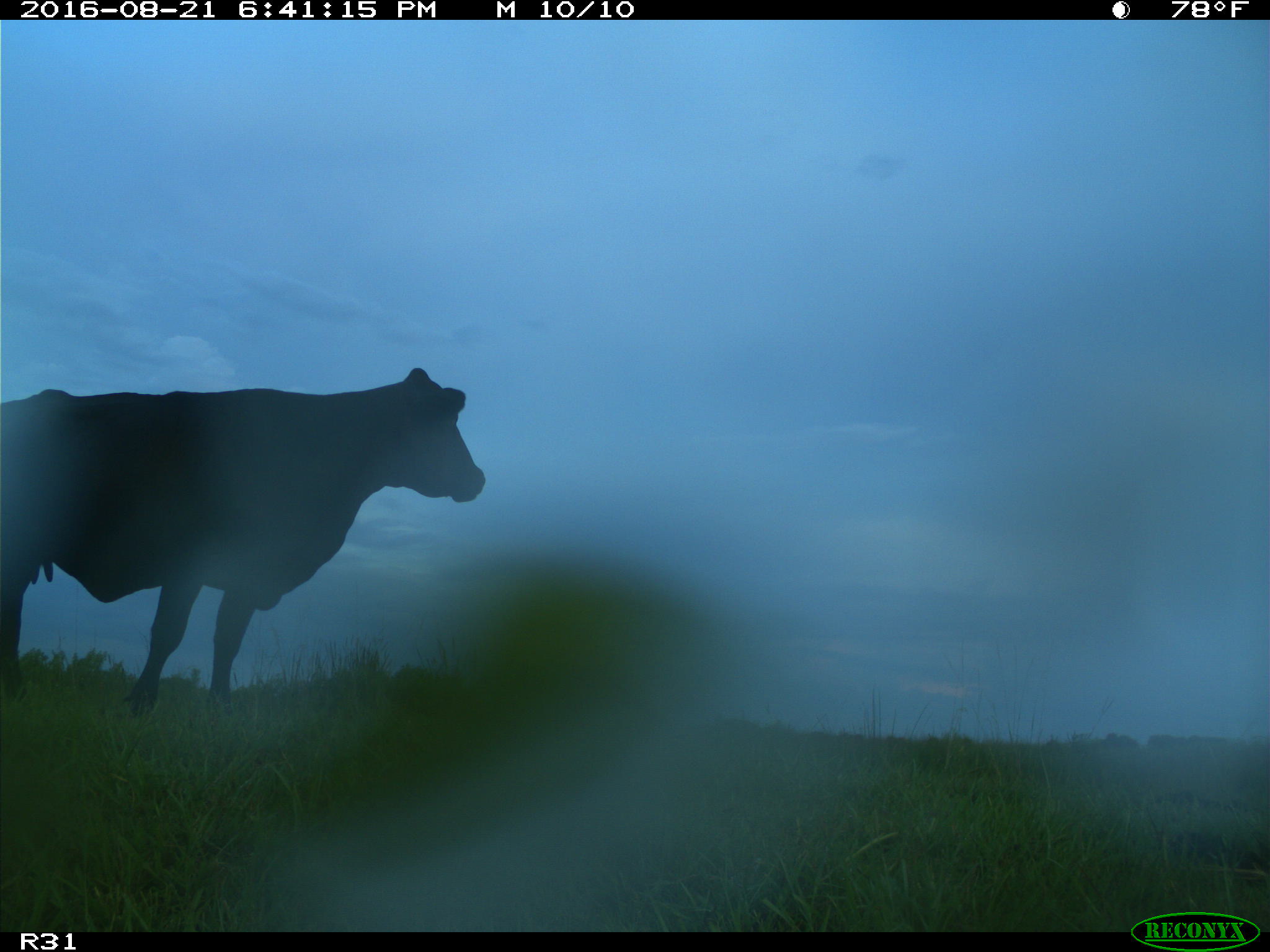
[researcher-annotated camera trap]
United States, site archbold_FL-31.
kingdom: Animalia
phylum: Chordata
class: Mammalia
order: Artiodactyla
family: Bovidae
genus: Bos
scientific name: Bos taurus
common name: domestic cow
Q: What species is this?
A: Bos taurus (domestic cow).